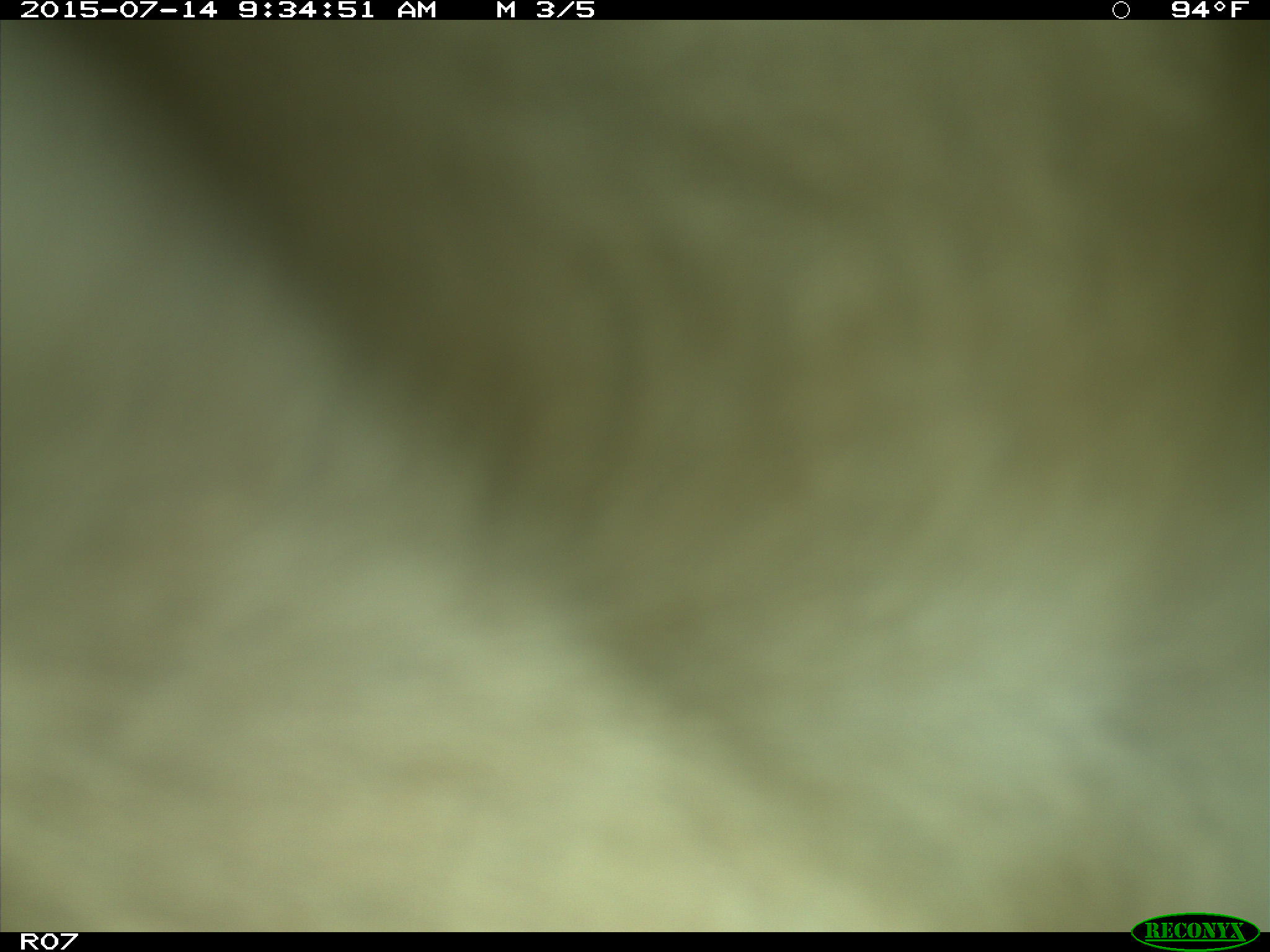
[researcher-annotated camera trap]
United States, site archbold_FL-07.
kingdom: Animalia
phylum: Chordata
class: Mammalia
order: Artiodactyla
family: Bovidae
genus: Bos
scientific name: Bos taurus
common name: domestic cow